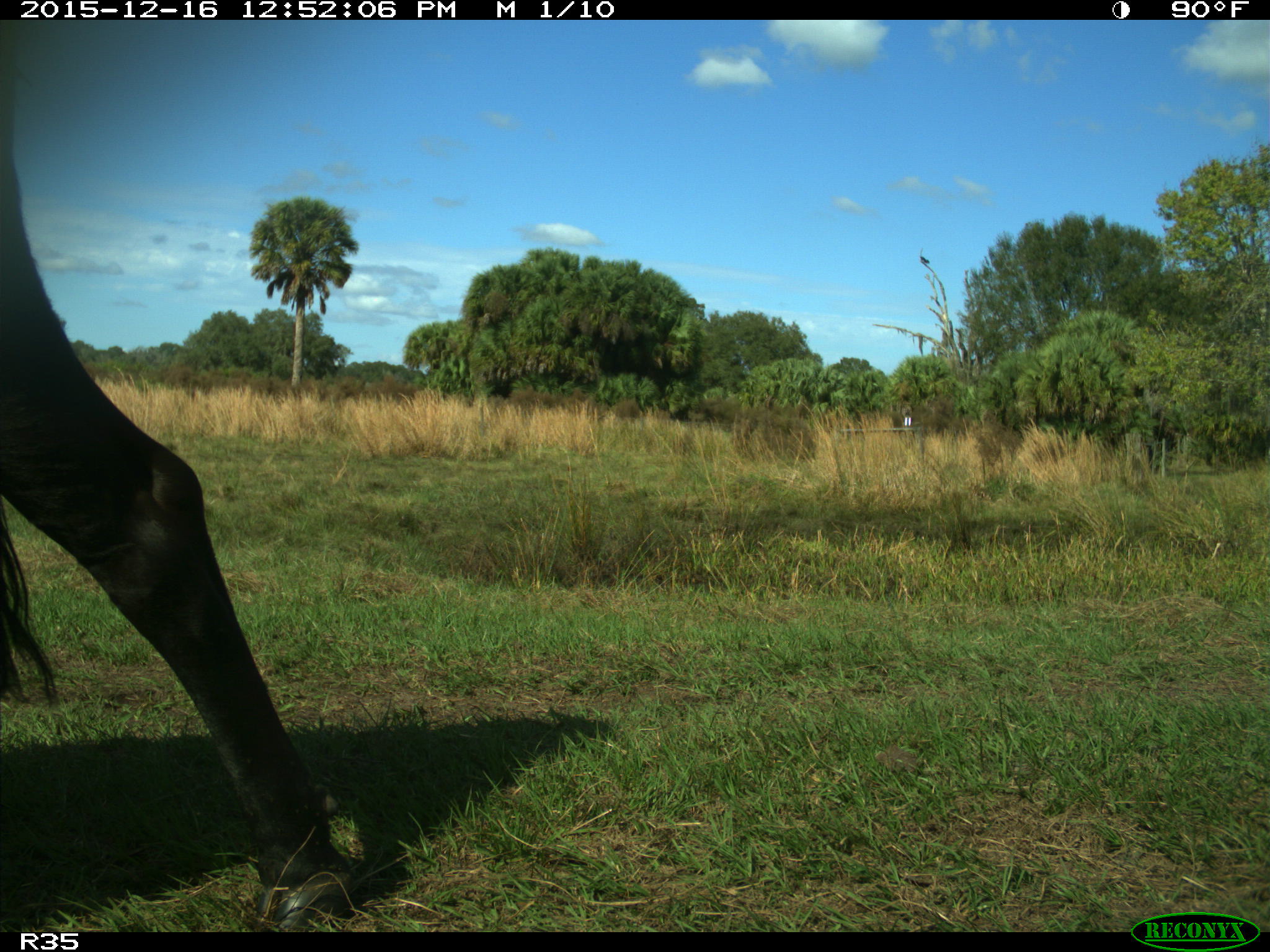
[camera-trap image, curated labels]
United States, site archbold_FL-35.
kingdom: Animalia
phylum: Chordata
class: Mammalia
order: Artiodactyla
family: Bovidae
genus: Bos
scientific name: Bos taurus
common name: domestic cow